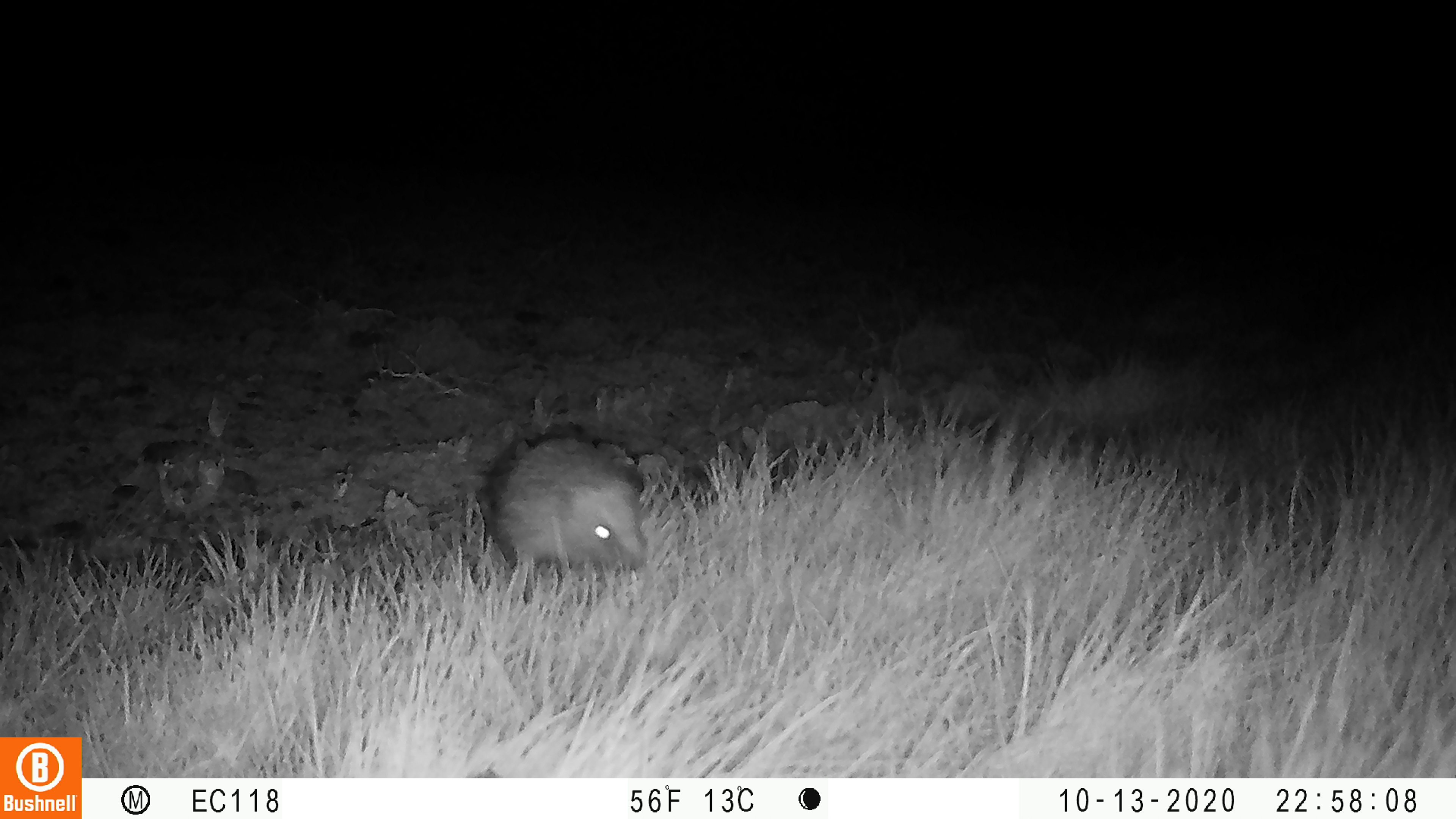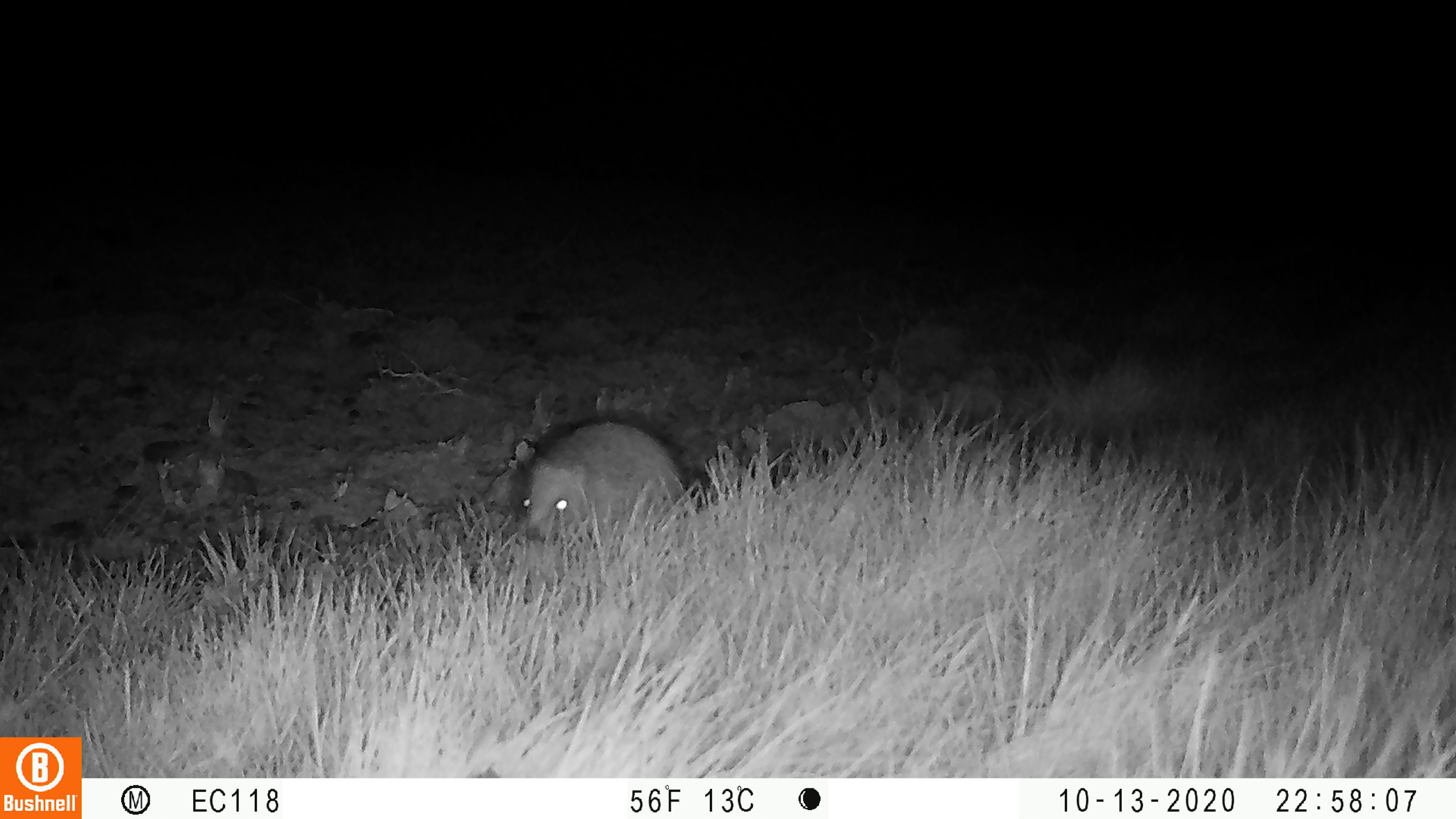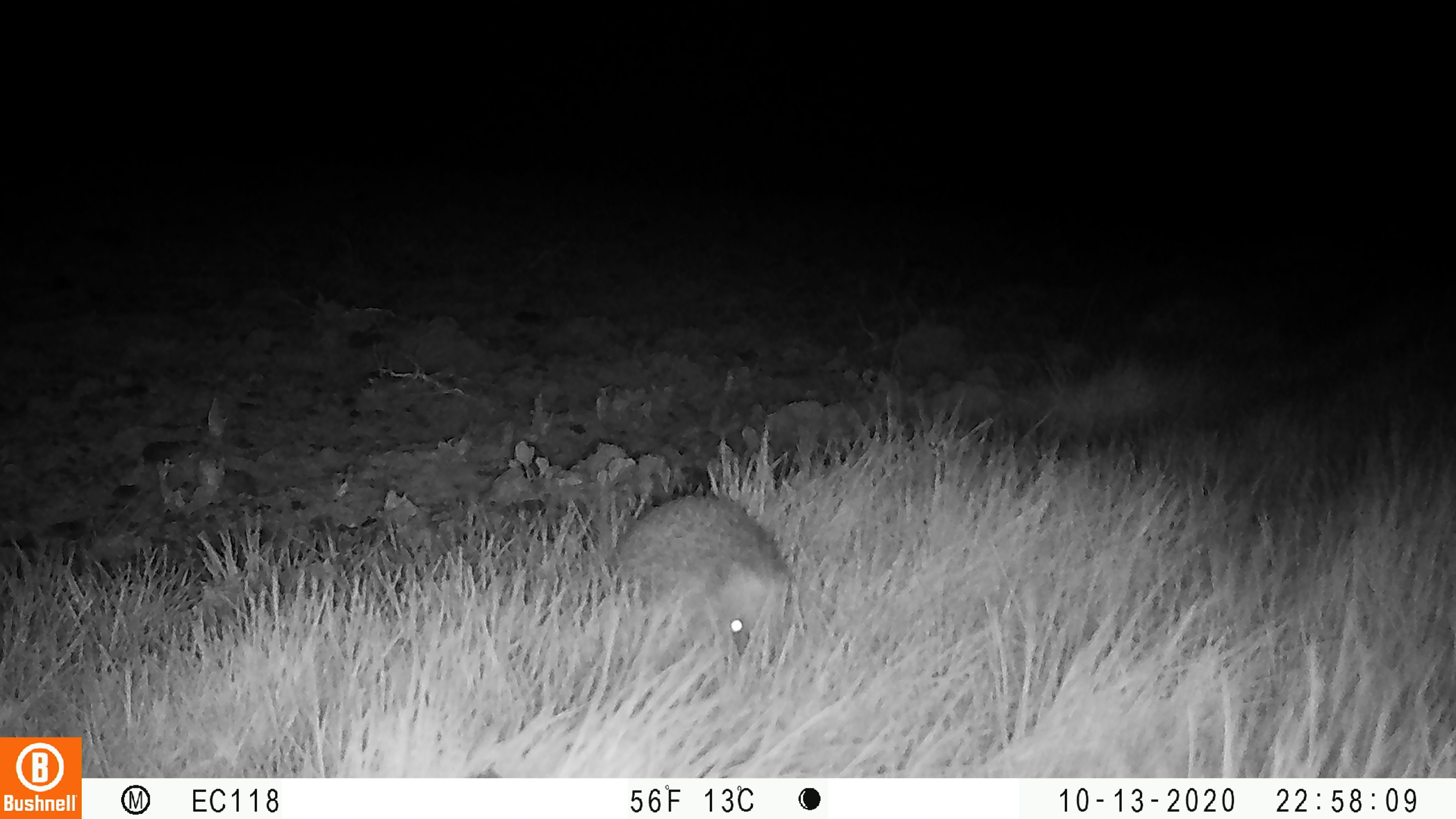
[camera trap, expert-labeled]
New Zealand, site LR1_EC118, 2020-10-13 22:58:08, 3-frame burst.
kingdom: Animalia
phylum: Chordata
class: Mammalia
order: Eulipotyphla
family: Erinaceidae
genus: Erinaceus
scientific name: Erinaceus europaeus europaeus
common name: european hedgehog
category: hedgehog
Hedgehog (european hedgehog) (Erinaceus europaeus europaeus).